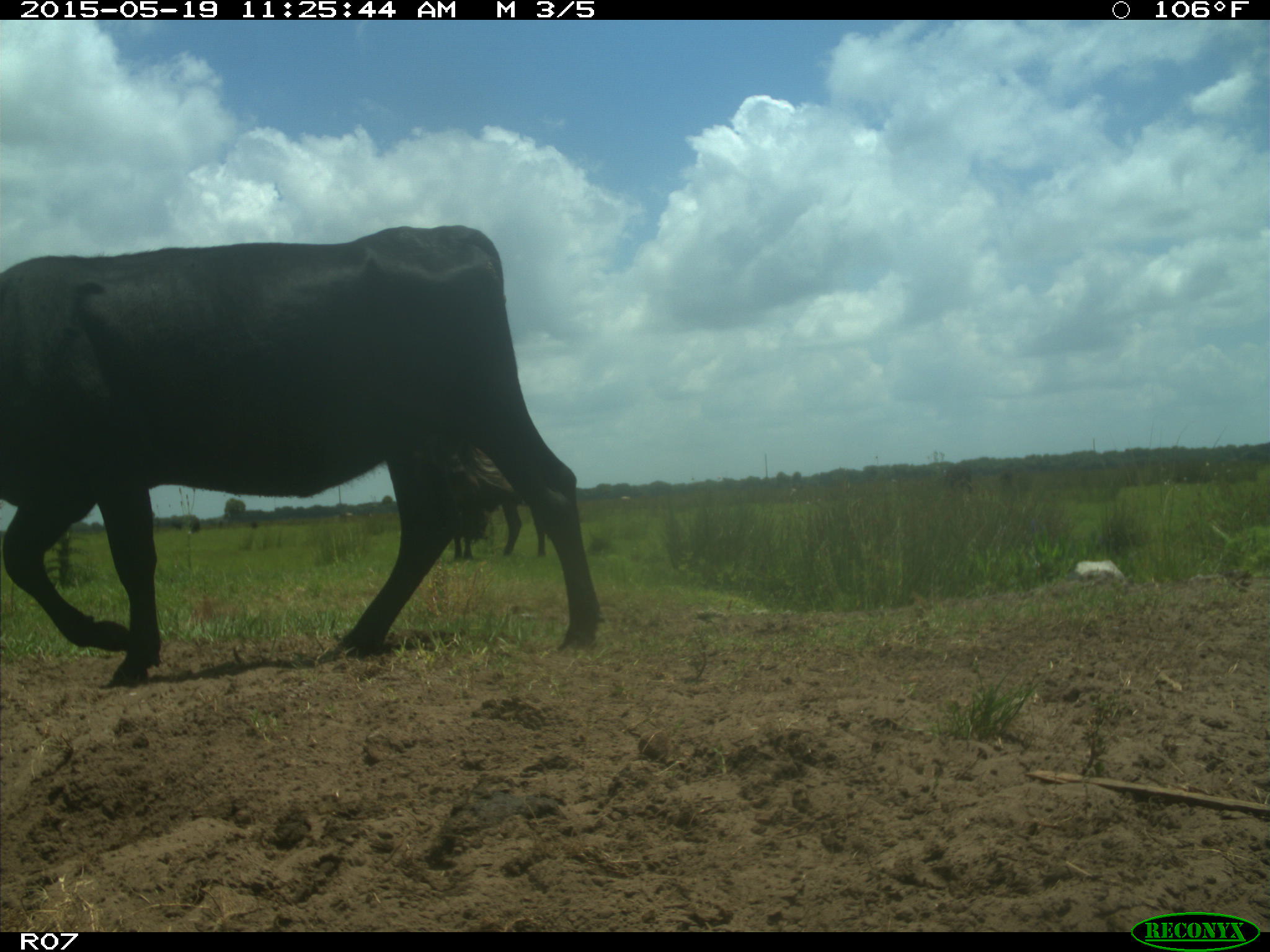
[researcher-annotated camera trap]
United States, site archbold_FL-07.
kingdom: Animalia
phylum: Chordata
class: Mammalia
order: Artiodactyla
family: Bovidae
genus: Bos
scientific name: Bos taurus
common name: domestic cow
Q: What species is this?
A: Bos taurus (domestic cow).